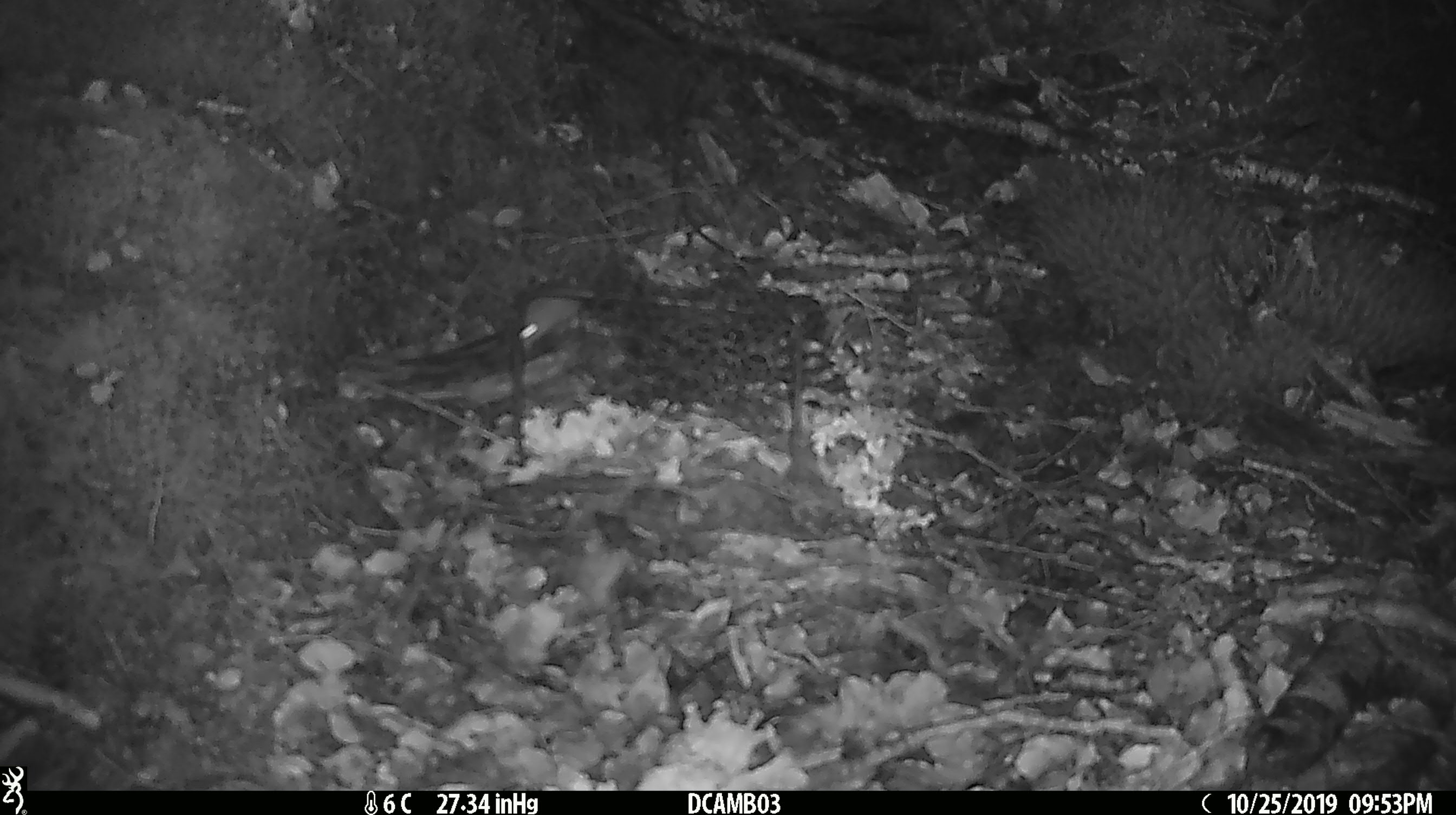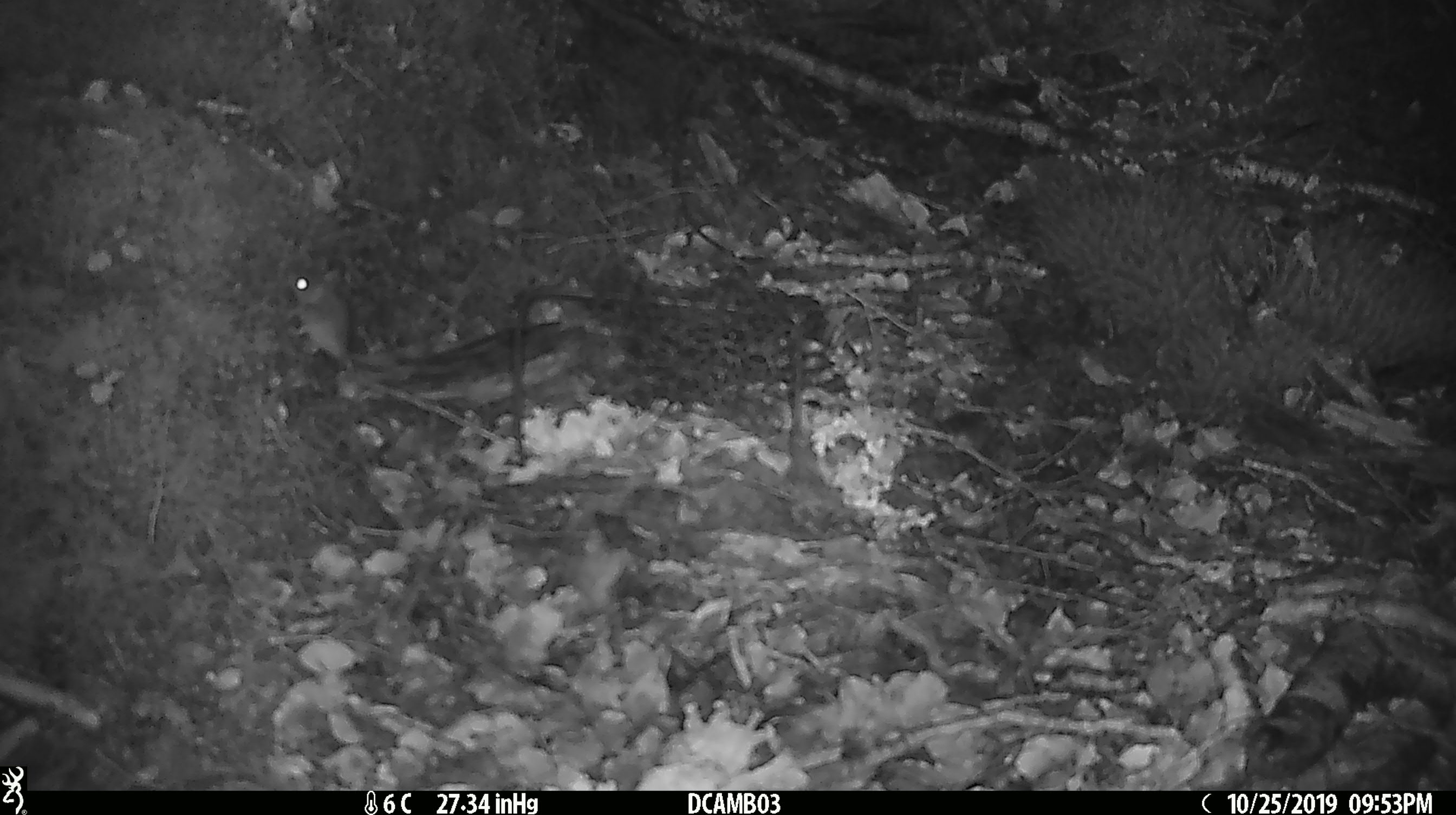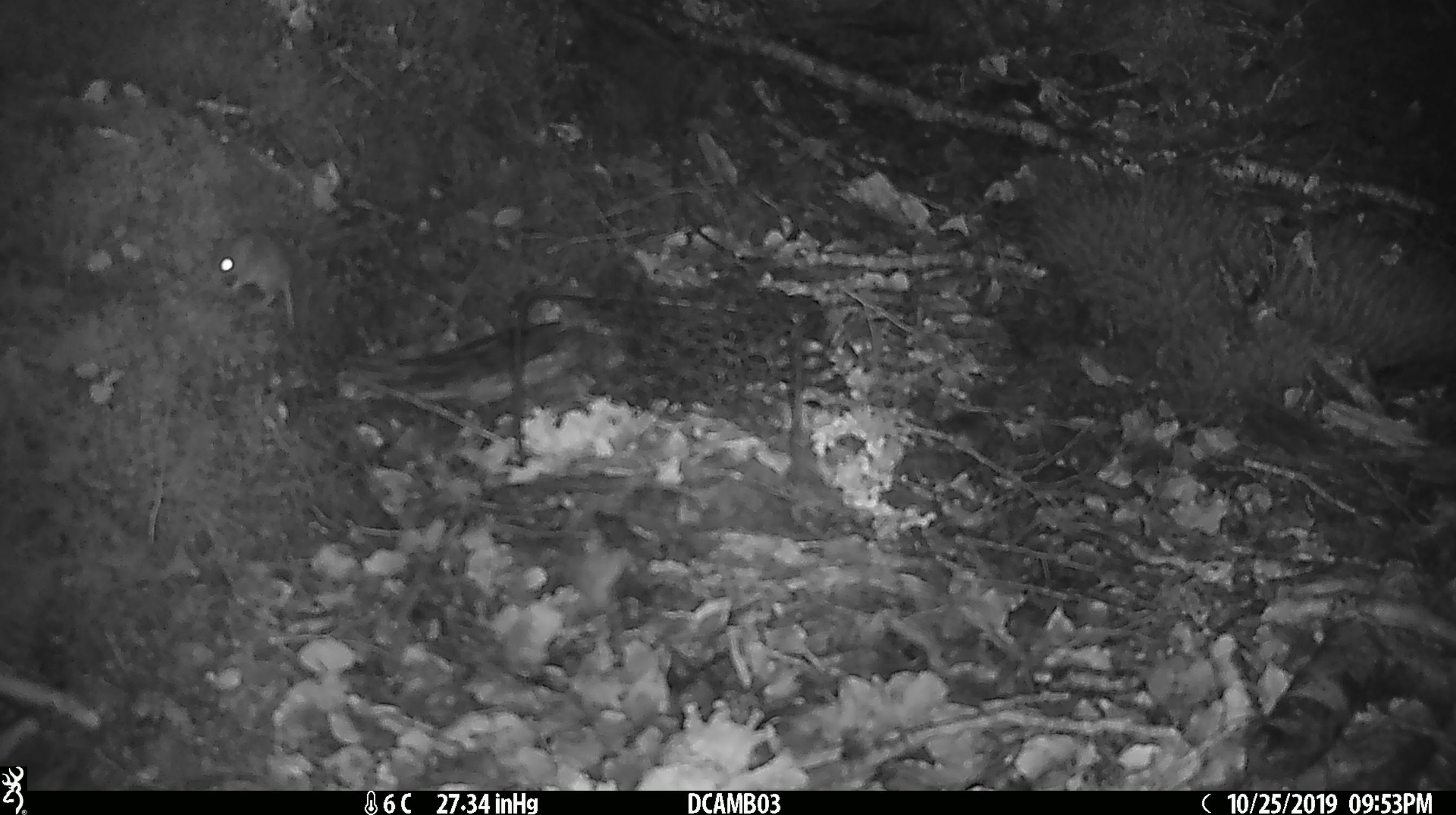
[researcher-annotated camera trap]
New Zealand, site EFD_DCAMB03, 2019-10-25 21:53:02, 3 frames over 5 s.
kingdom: Animalia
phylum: Chordata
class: Mammalia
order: Rodentia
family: Muridae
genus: Mus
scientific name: Mus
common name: mouse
Mouse (Mus).